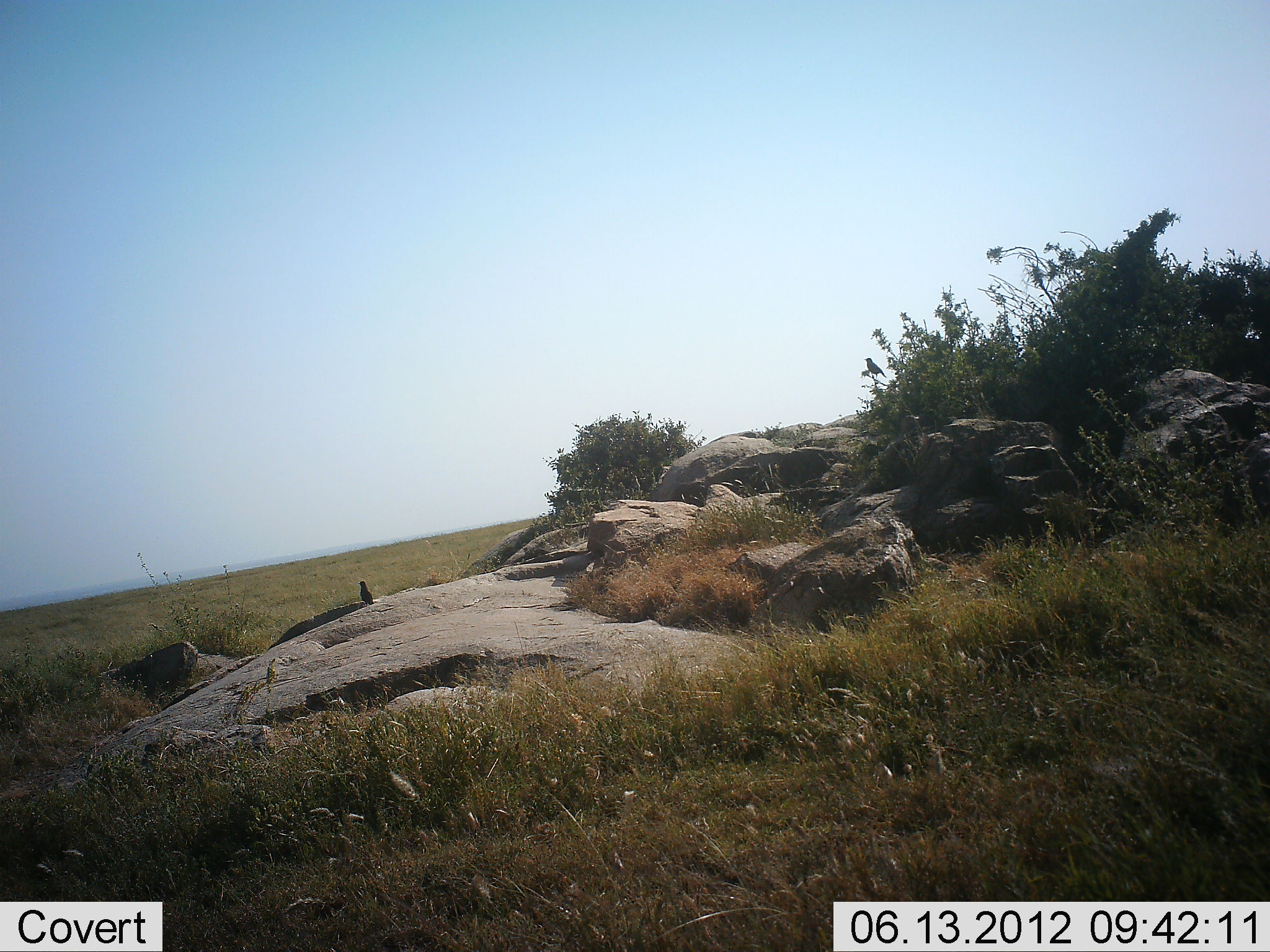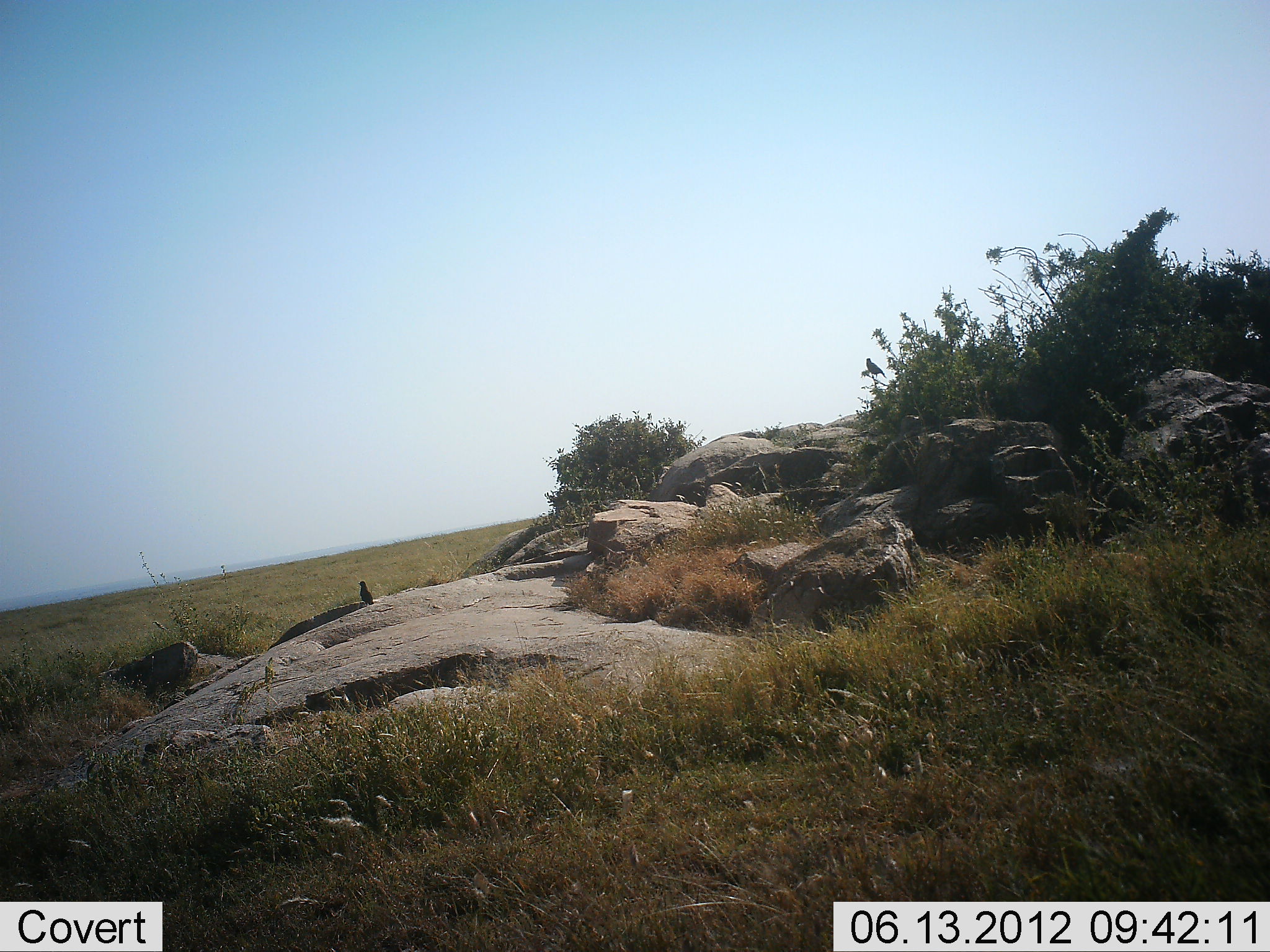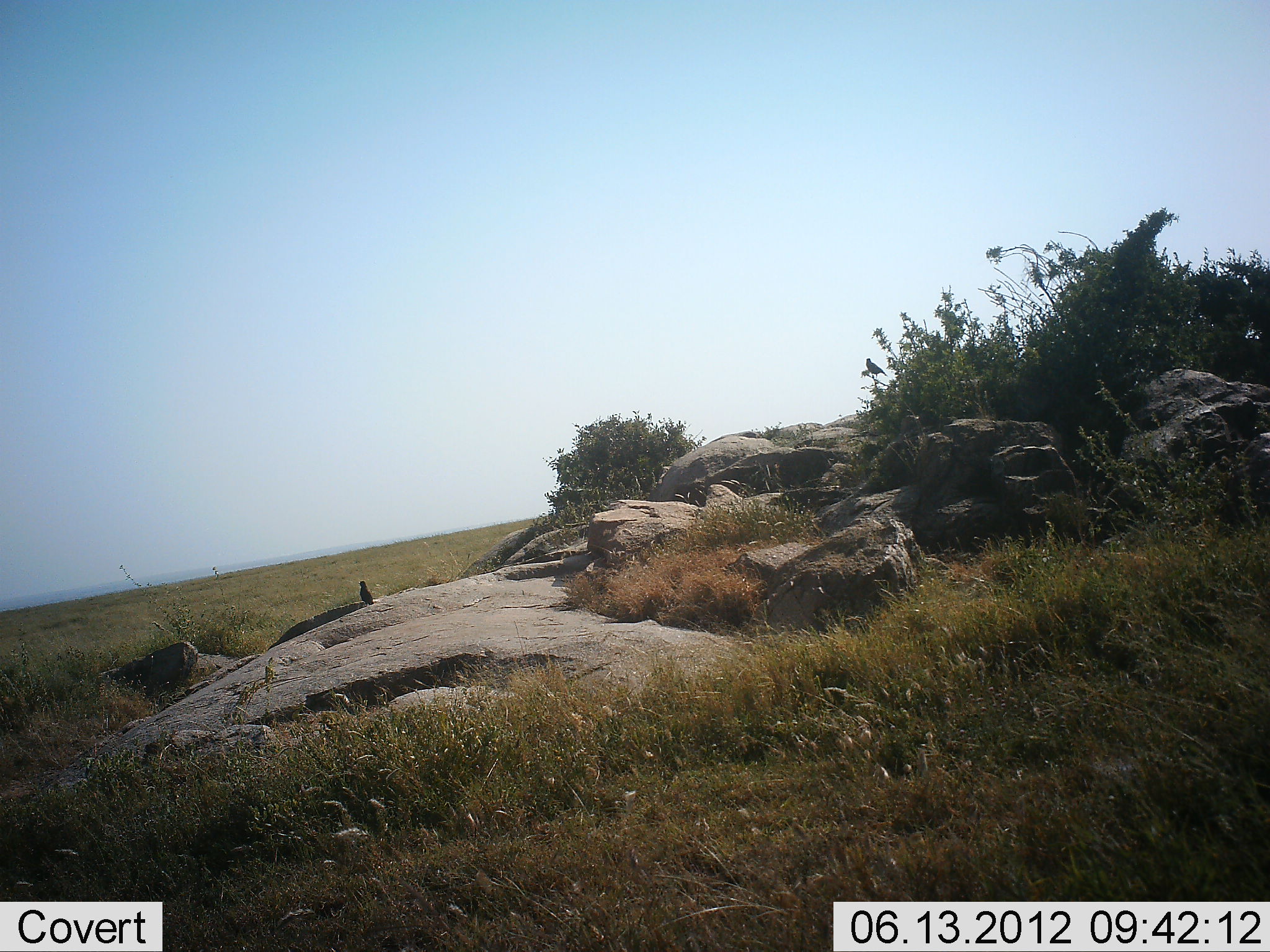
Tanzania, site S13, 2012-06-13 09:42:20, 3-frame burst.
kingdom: Animalia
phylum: Chordata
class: Aves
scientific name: Aves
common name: bird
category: otherbird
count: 1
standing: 100%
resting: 0%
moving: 0%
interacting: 0%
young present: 0%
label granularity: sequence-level